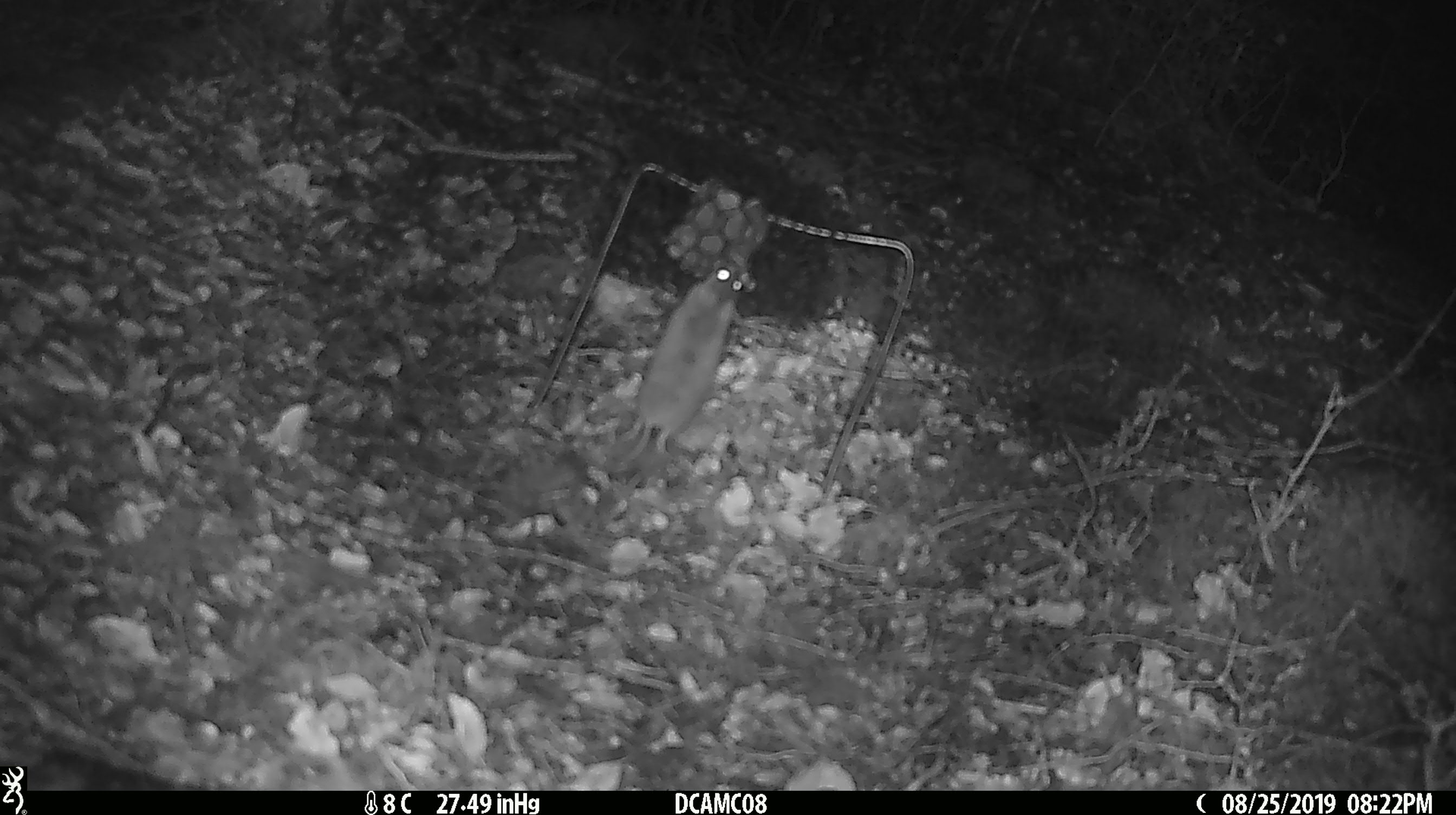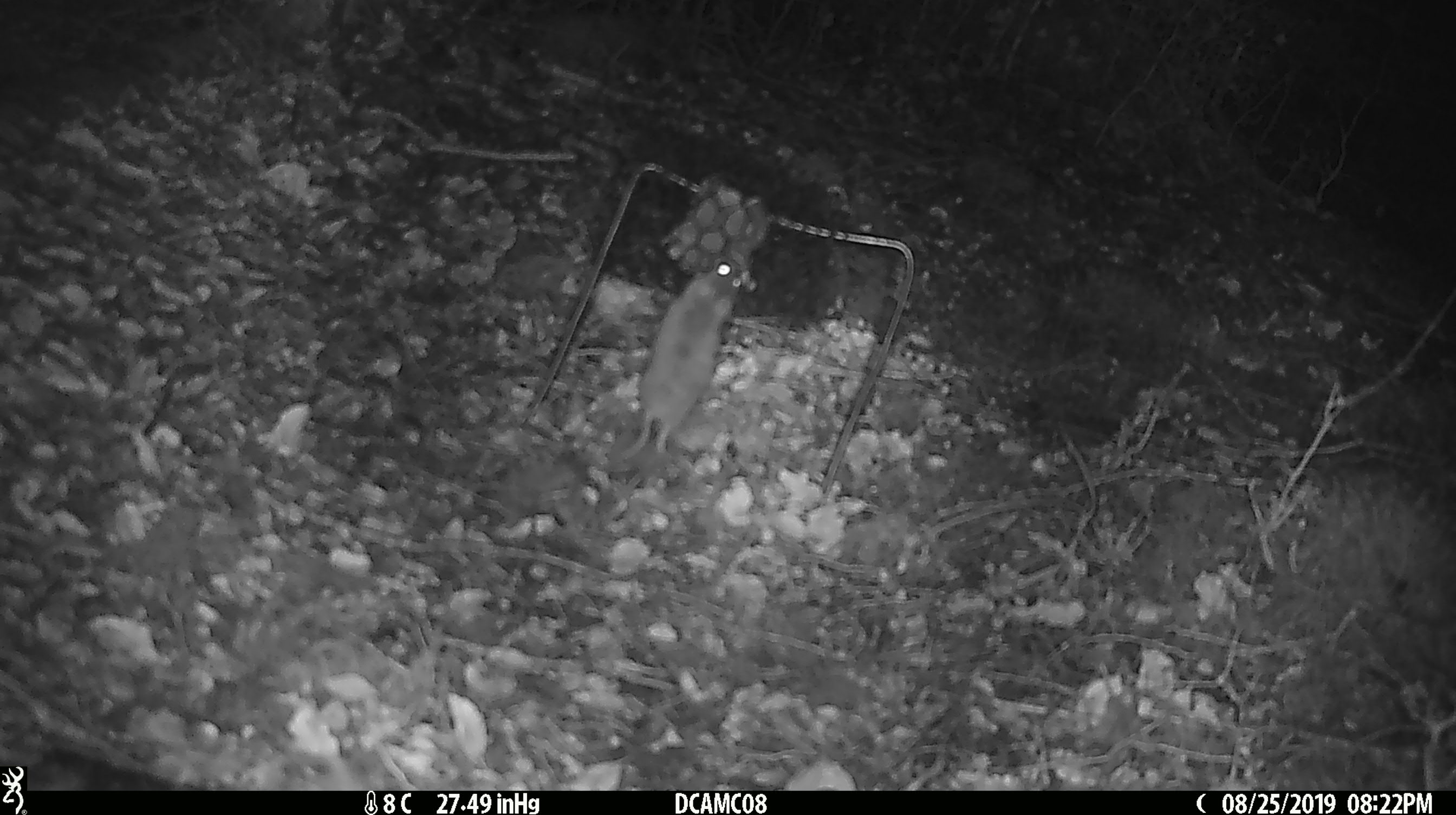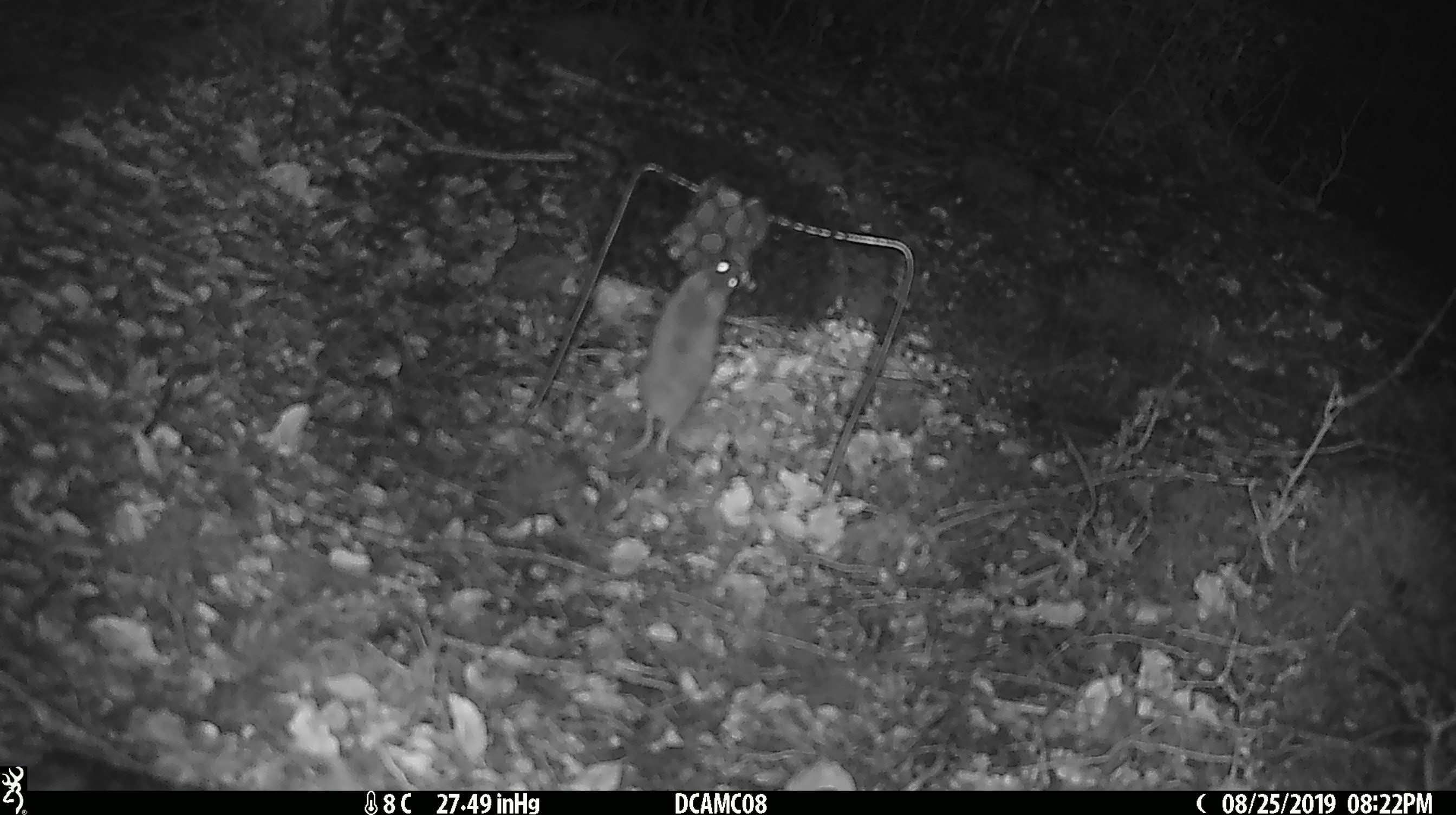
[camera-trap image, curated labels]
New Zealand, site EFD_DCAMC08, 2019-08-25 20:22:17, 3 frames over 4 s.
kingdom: Animalia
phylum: Chordata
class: Mammalia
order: Rodentia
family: Muridae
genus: Mus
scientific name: Mus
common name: mouse